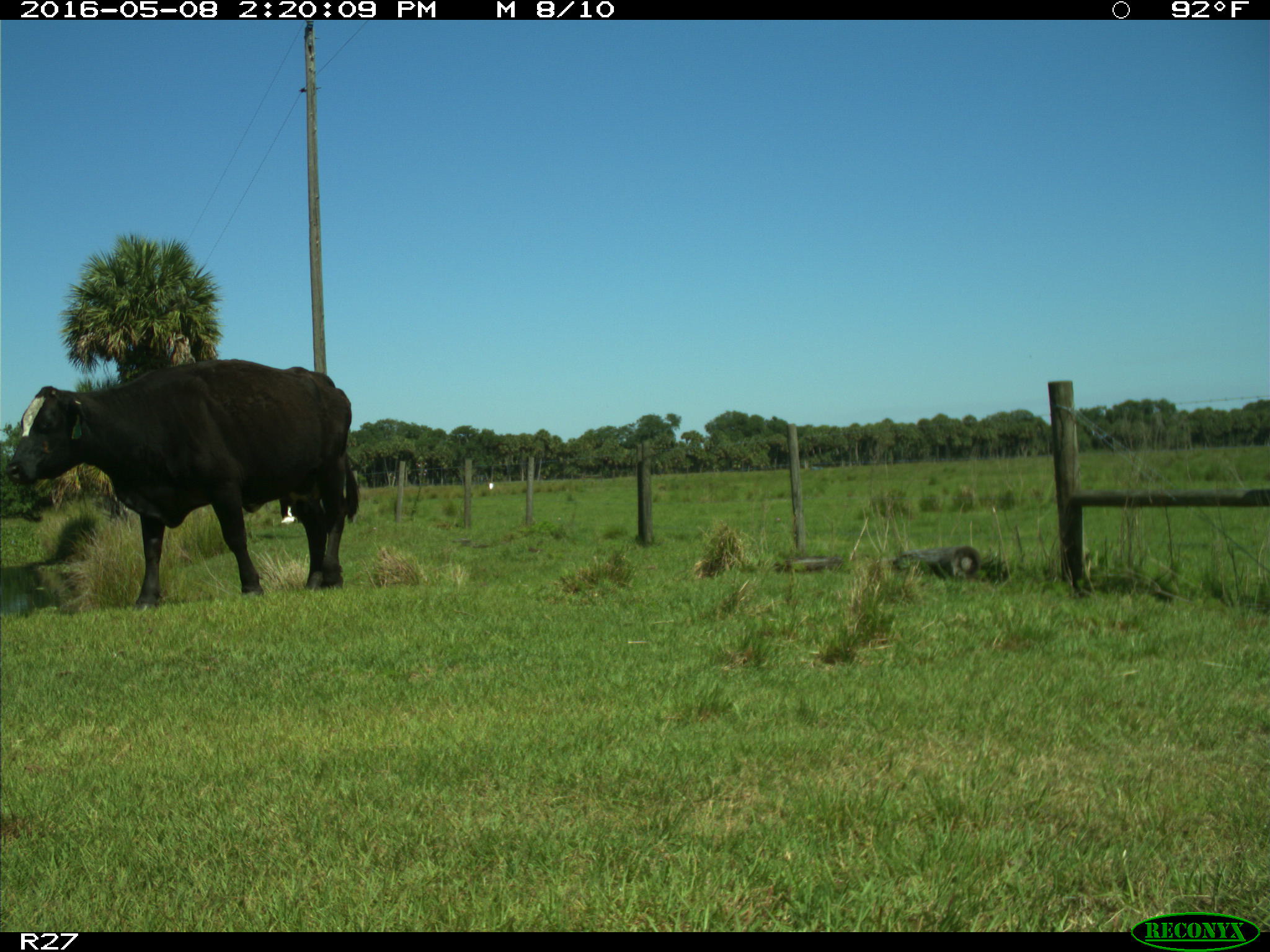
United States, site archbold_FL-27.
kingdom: Animalia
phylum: Chordata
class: Mammalia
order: Artiodactyla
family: Bovidae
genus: Bos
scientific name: Bos taurus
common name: domestic cow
Bos taurus (domestic cow).